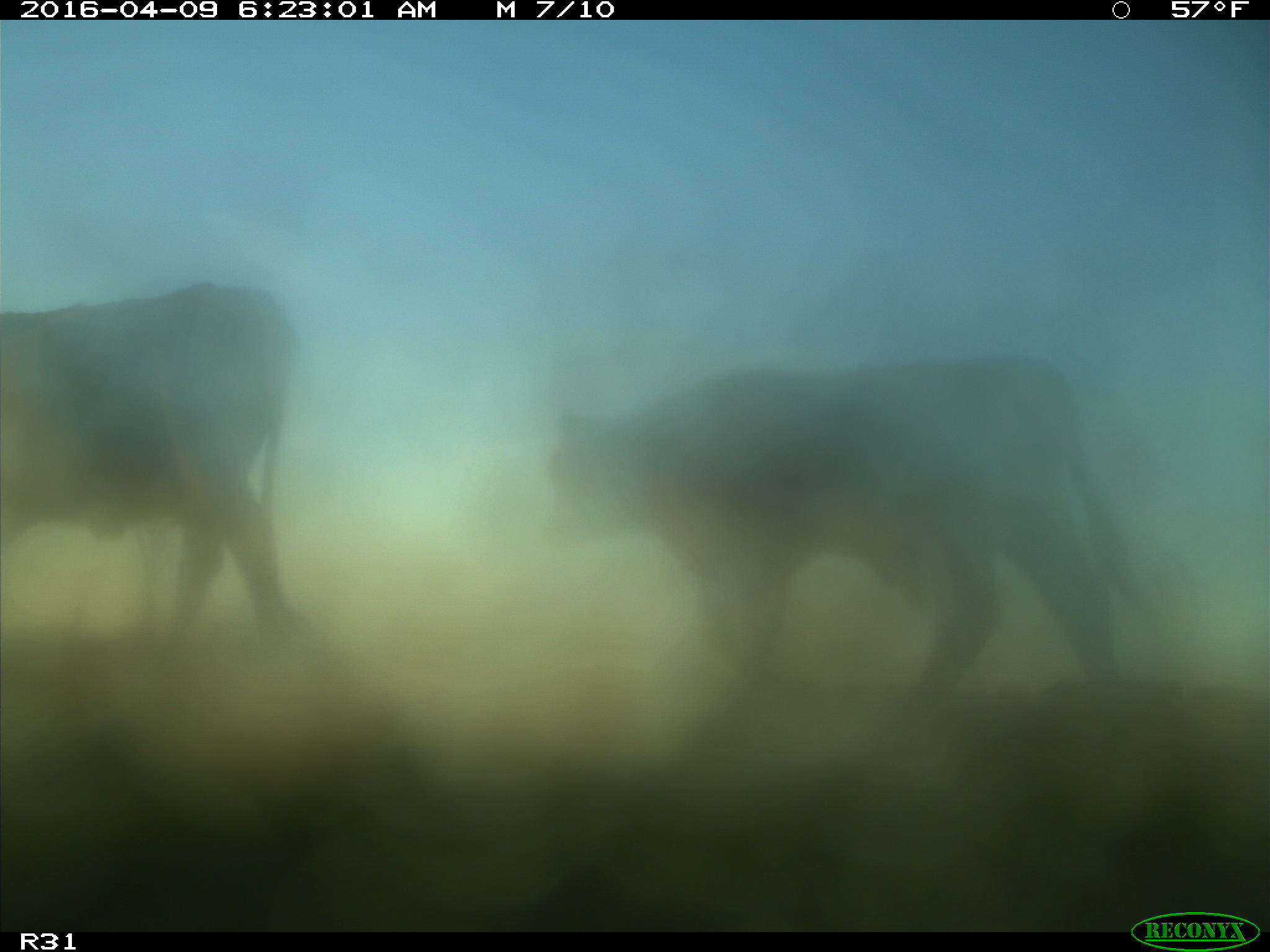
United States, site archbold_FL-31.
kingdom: Animalia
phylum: Chordata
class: Mammalia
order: Artiodactyla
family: Bovidae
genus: Bos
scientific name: Bos taurus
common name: domestic cow